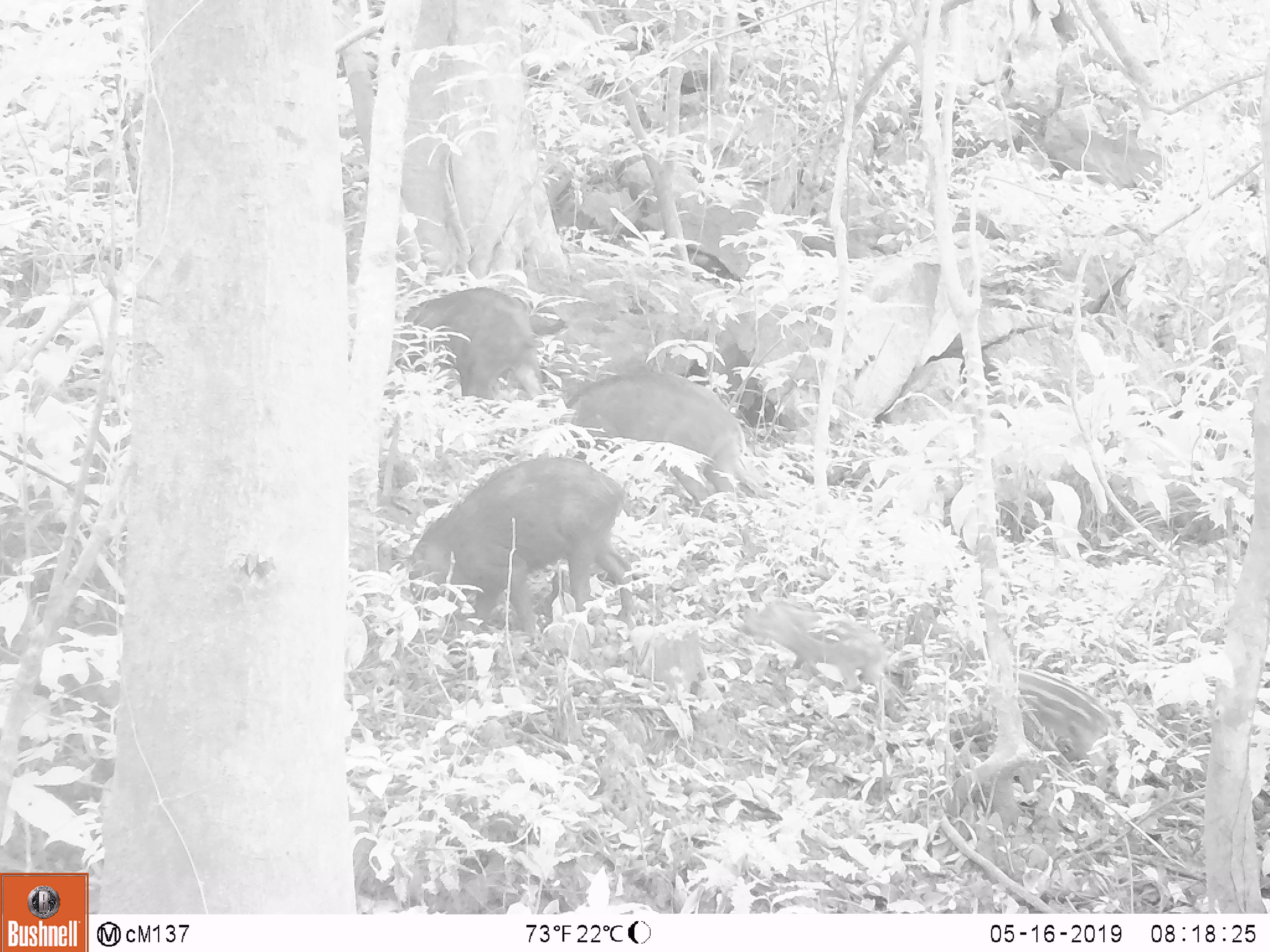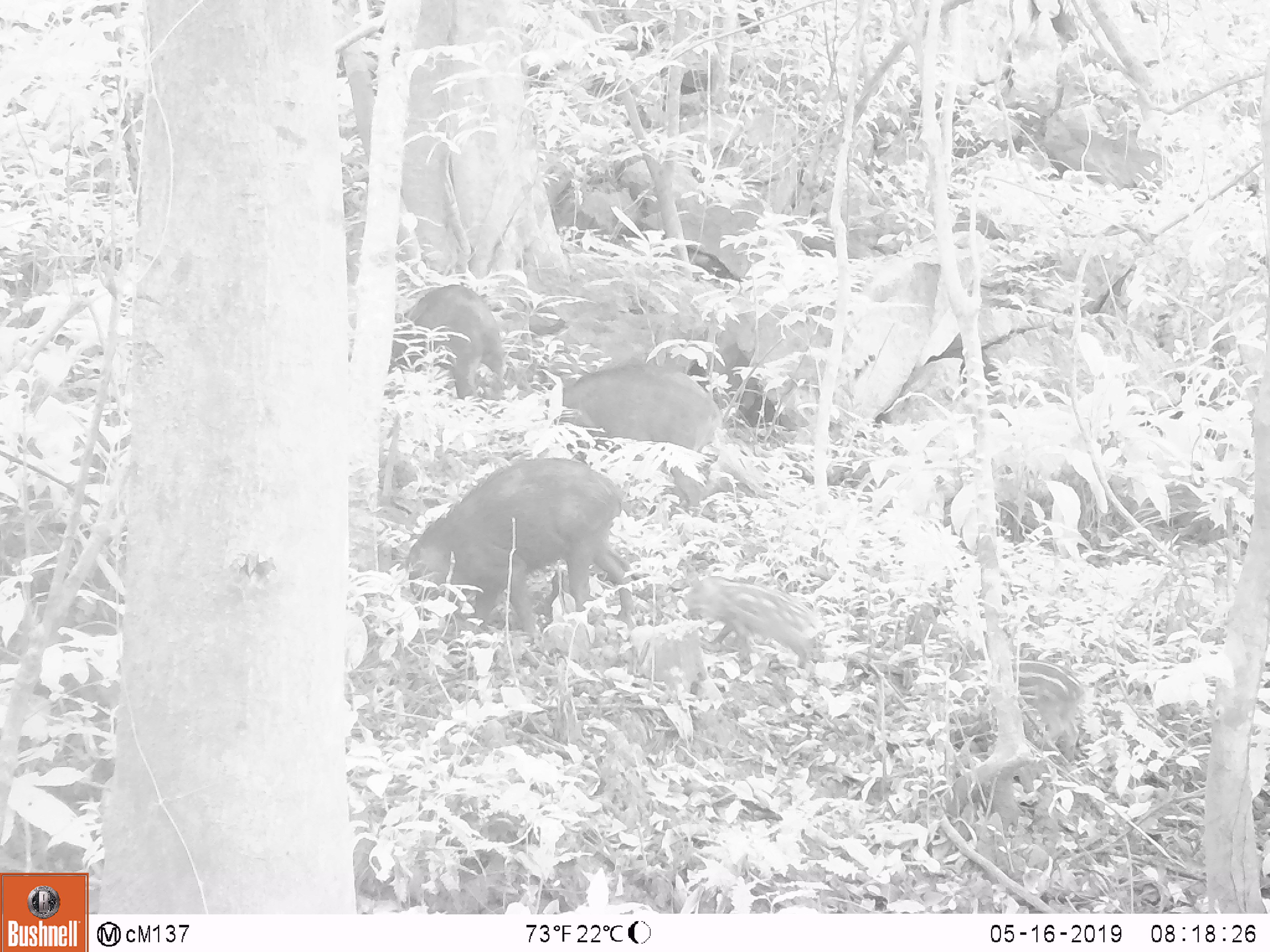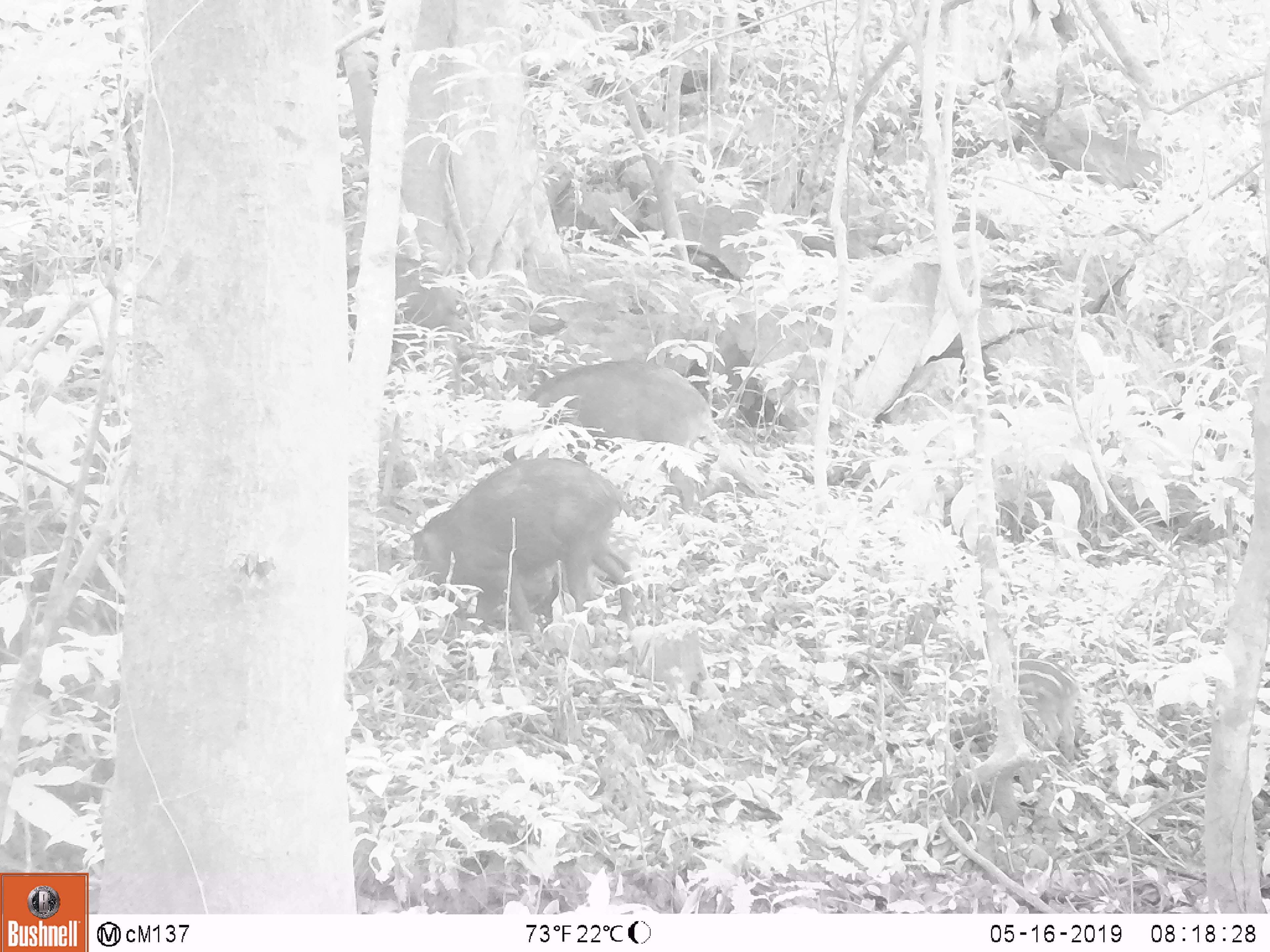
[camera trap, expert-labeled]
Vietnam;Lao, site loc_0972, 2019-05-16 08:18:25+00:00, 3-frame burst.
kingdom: Animalia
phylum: Chordata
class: Mammalia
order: Artiodactyla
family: Suidae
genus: Sus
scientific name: Sus scrofa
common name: eurasian wild pig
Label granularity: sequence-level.